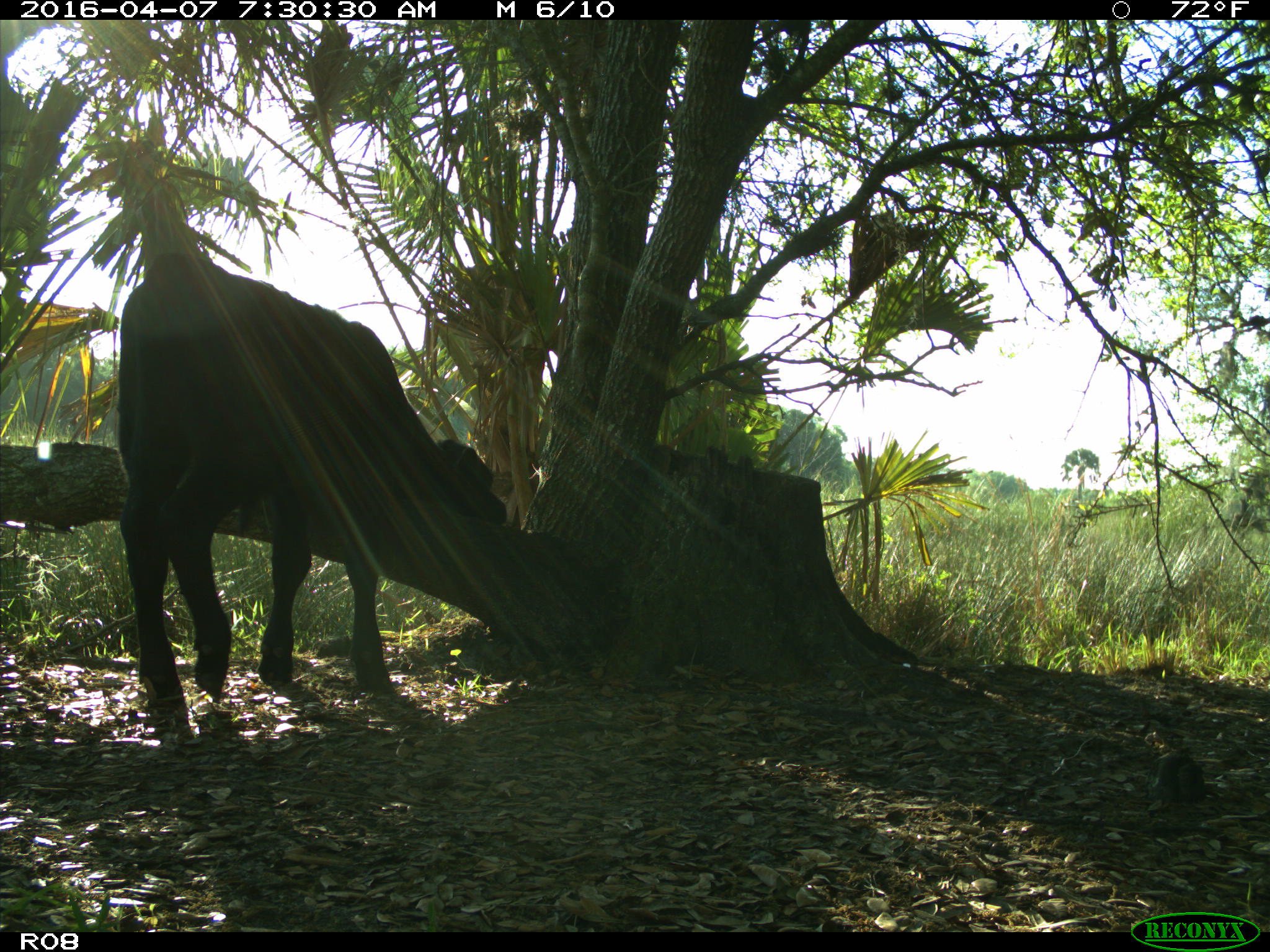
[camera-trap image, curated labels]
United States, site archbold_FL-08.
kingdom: Animalia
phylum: Chordata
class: Mammalia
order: Artiodactyla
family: Bovidae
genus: Bos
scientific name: Bos taurus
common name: domestic cow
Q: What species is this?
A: Bos taurus (domestic cow).